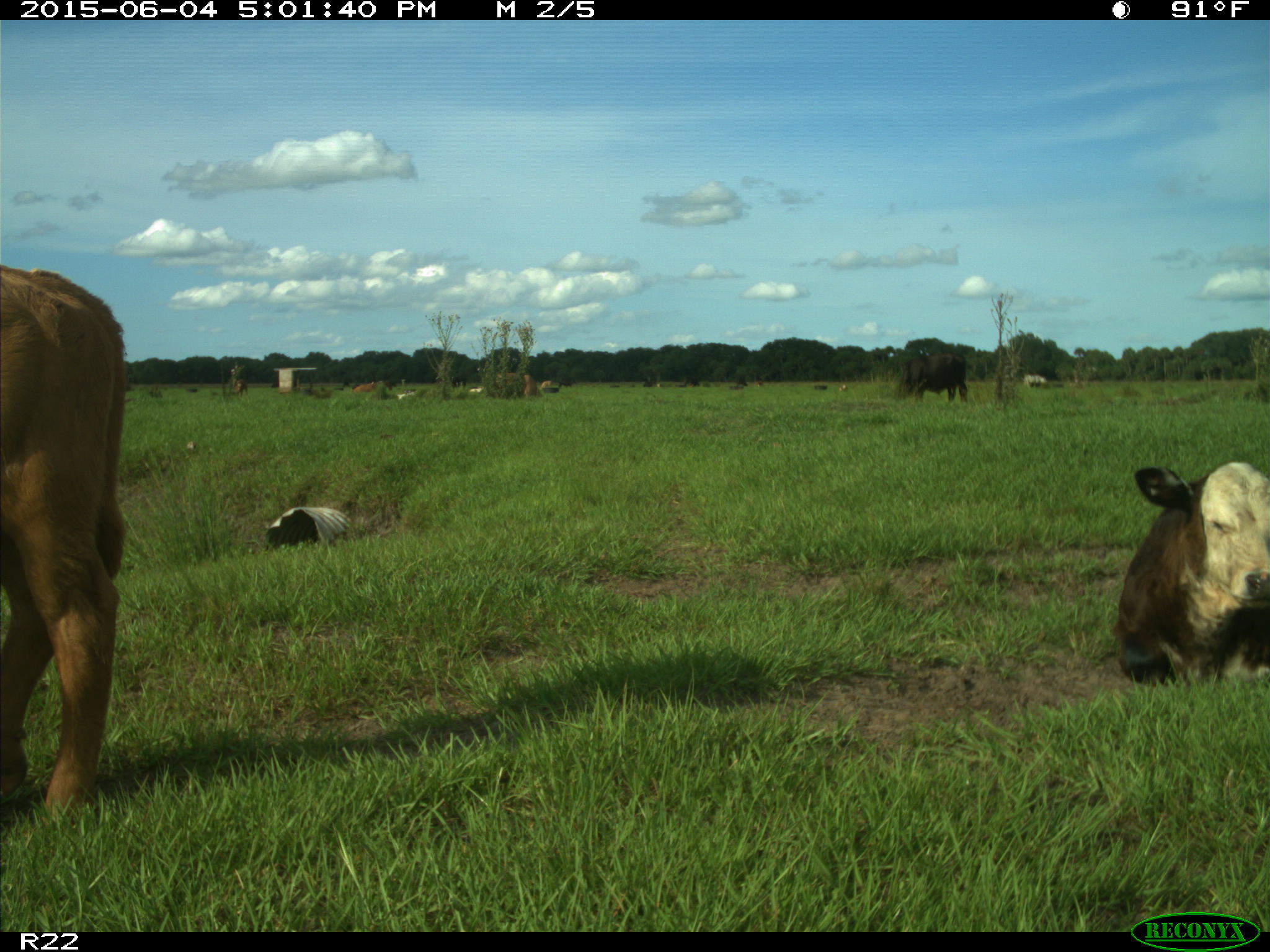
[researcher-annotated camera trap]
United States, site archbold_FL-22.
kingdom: Animalia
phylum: Chordata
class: Mammalia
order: Artiodactyla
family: Bovidae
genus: Bos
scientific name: Bos taurus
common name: domestic cow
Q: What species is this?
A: Bos taurus (domestic cow).